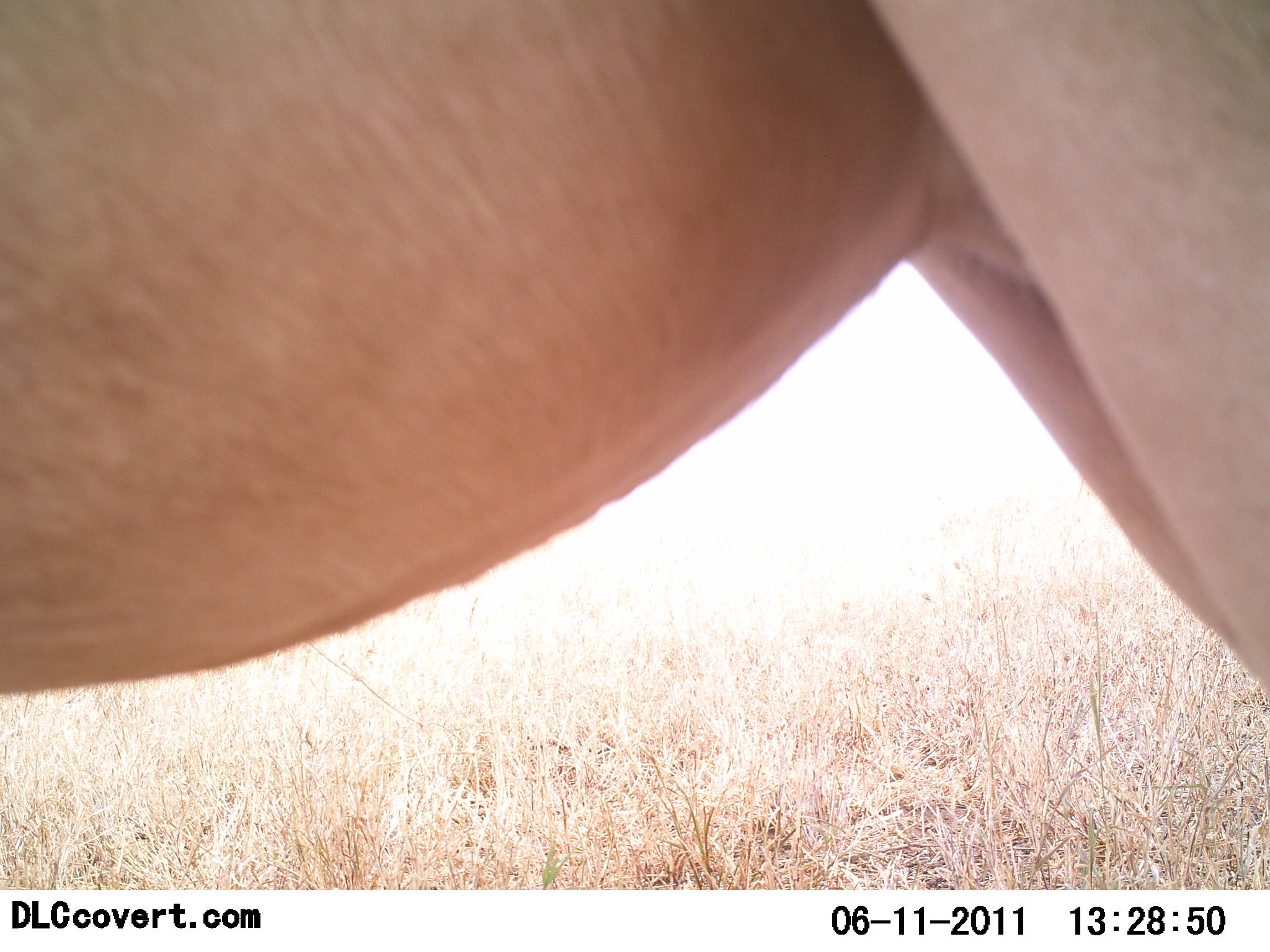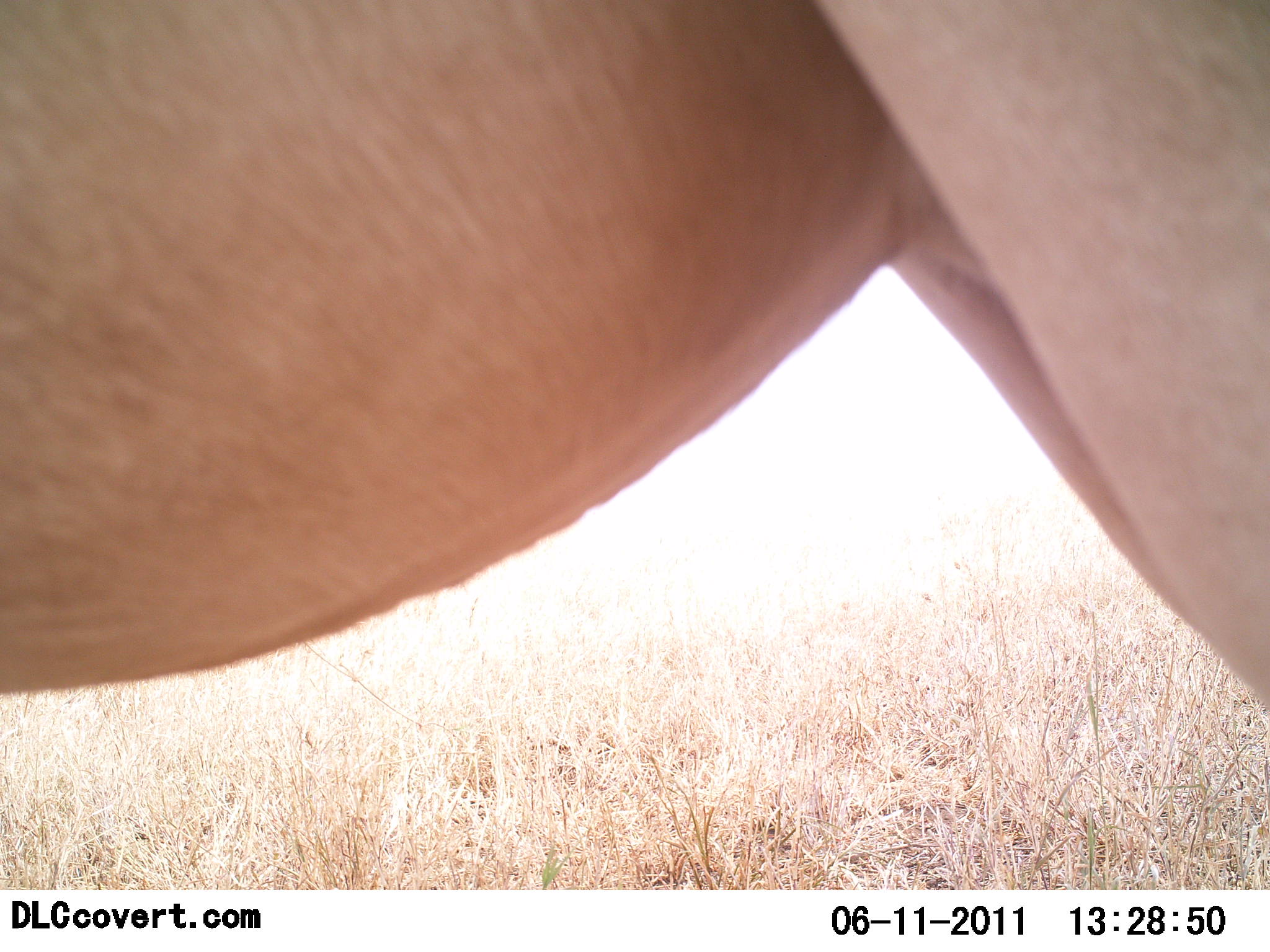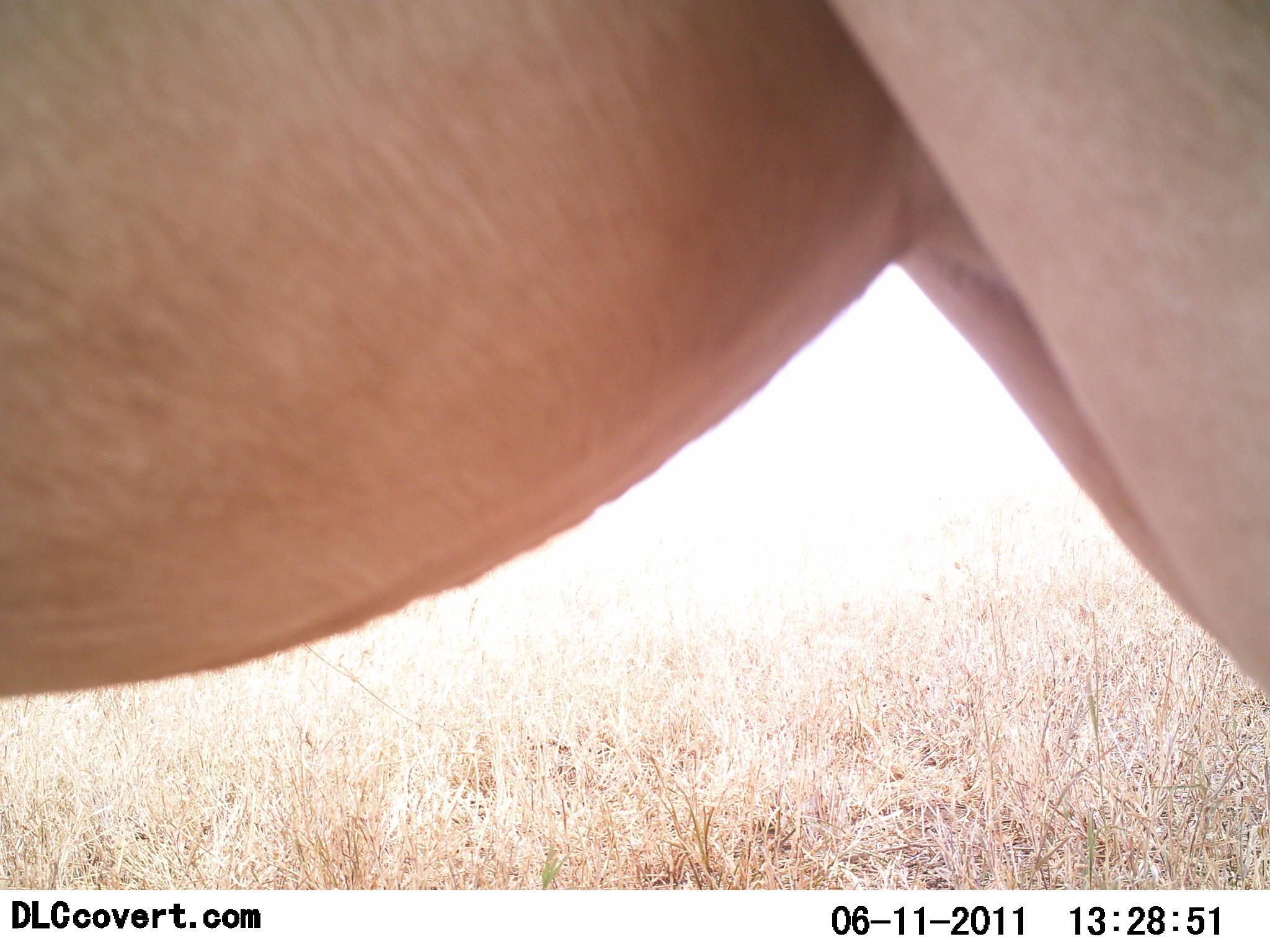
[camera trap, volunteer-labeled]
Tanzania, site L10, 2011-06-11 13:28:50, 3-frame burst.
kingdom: Animalia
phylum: Chordata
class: Mammalia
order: Artiodactyla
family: Bovidae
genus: Alcelaphus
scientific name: Alcelaphus buselaphus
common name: hartebeest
Hartebeest (Alcelaphus buselaphus), count 1. Behavior (volunteer vote fractions): standing 91%, resting 9%, moving 0%, interacting 0%. Young present (vote fraction): 0%. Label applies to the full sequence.